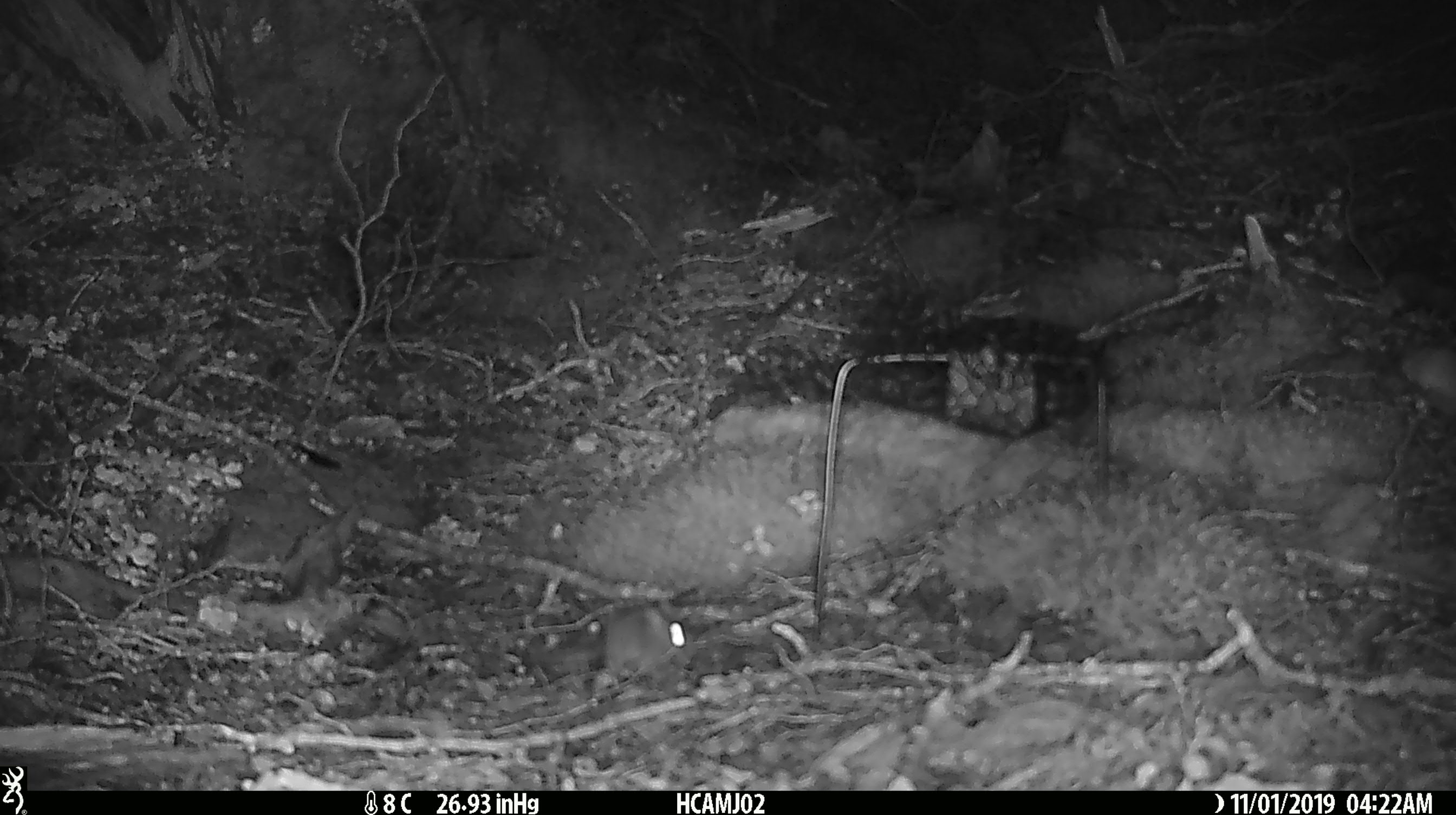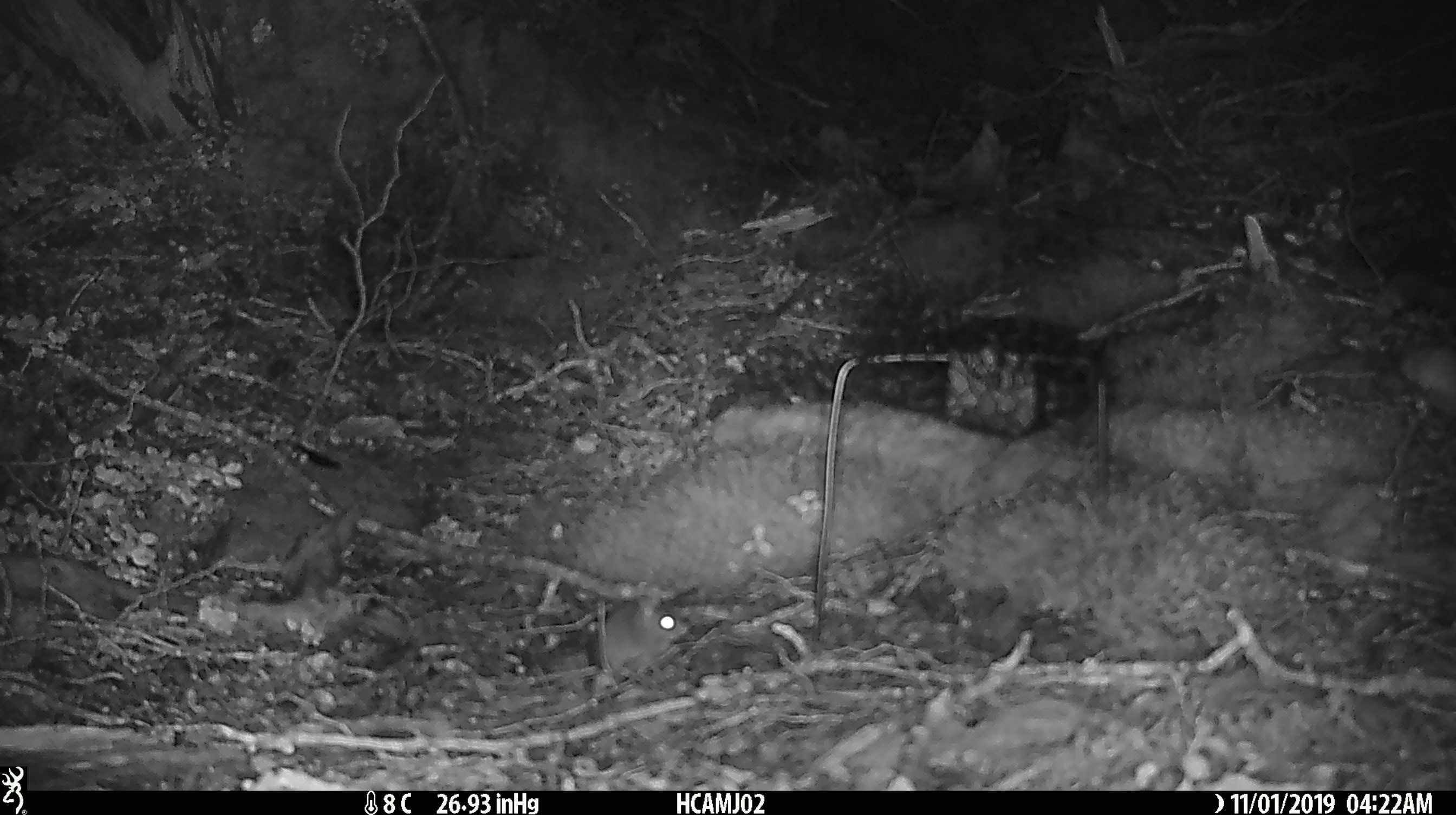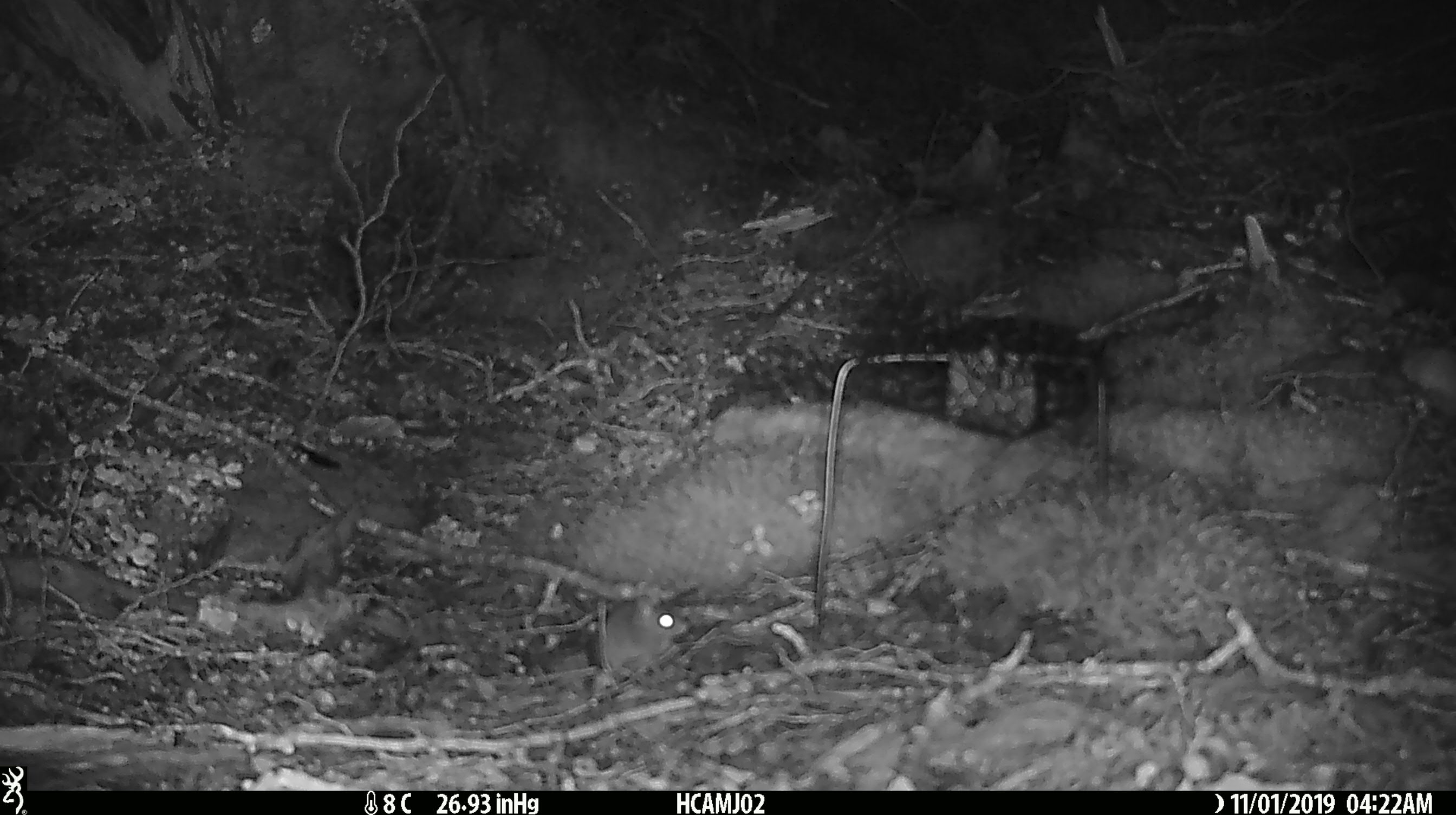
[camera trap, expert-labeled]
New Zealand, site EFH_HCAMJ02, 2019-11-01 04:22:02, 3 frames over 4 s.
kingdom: Animalia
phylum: Chordata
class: Mammalia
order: Rodentia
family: Muridae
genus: Mus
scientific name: Mus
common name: mouse